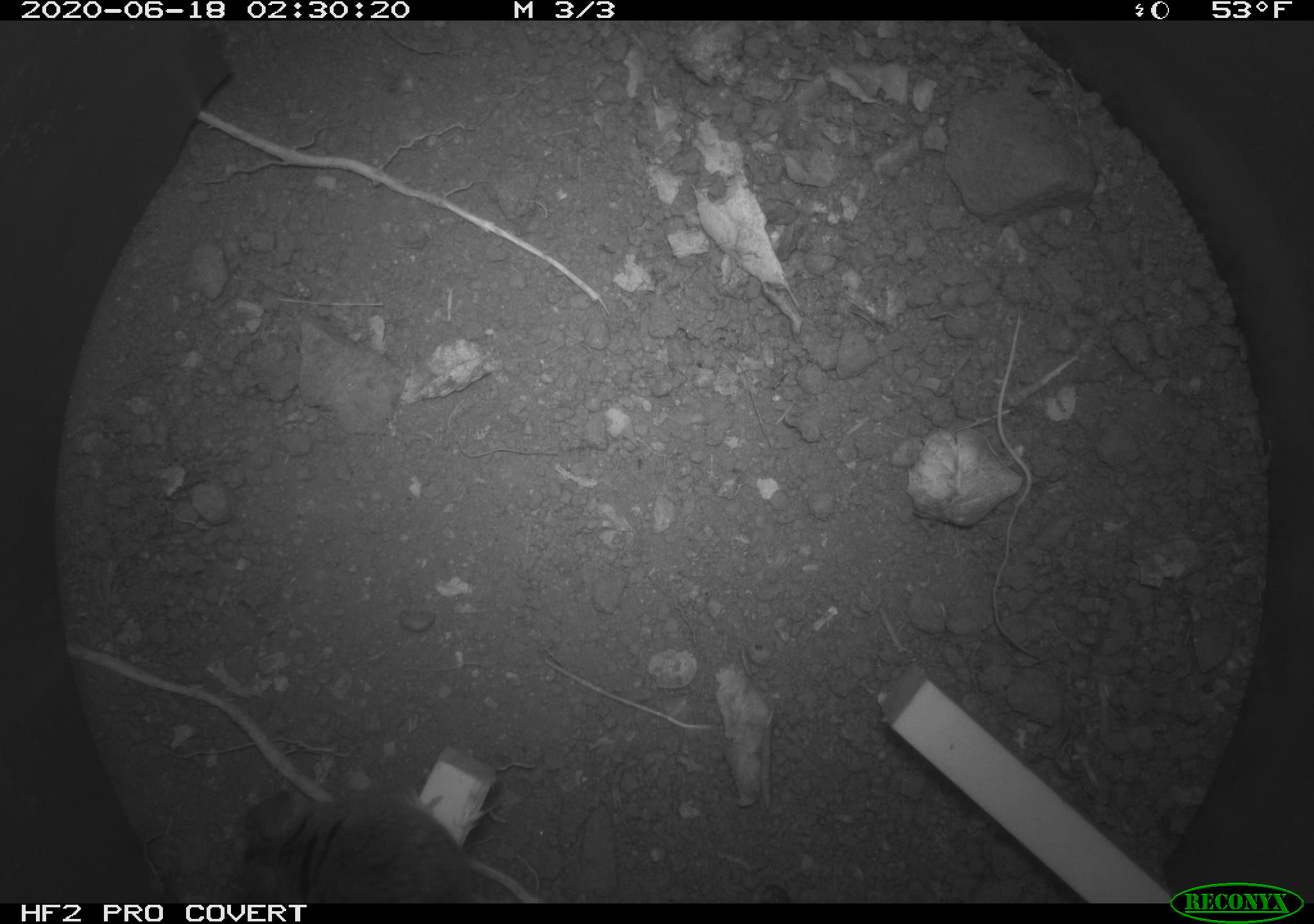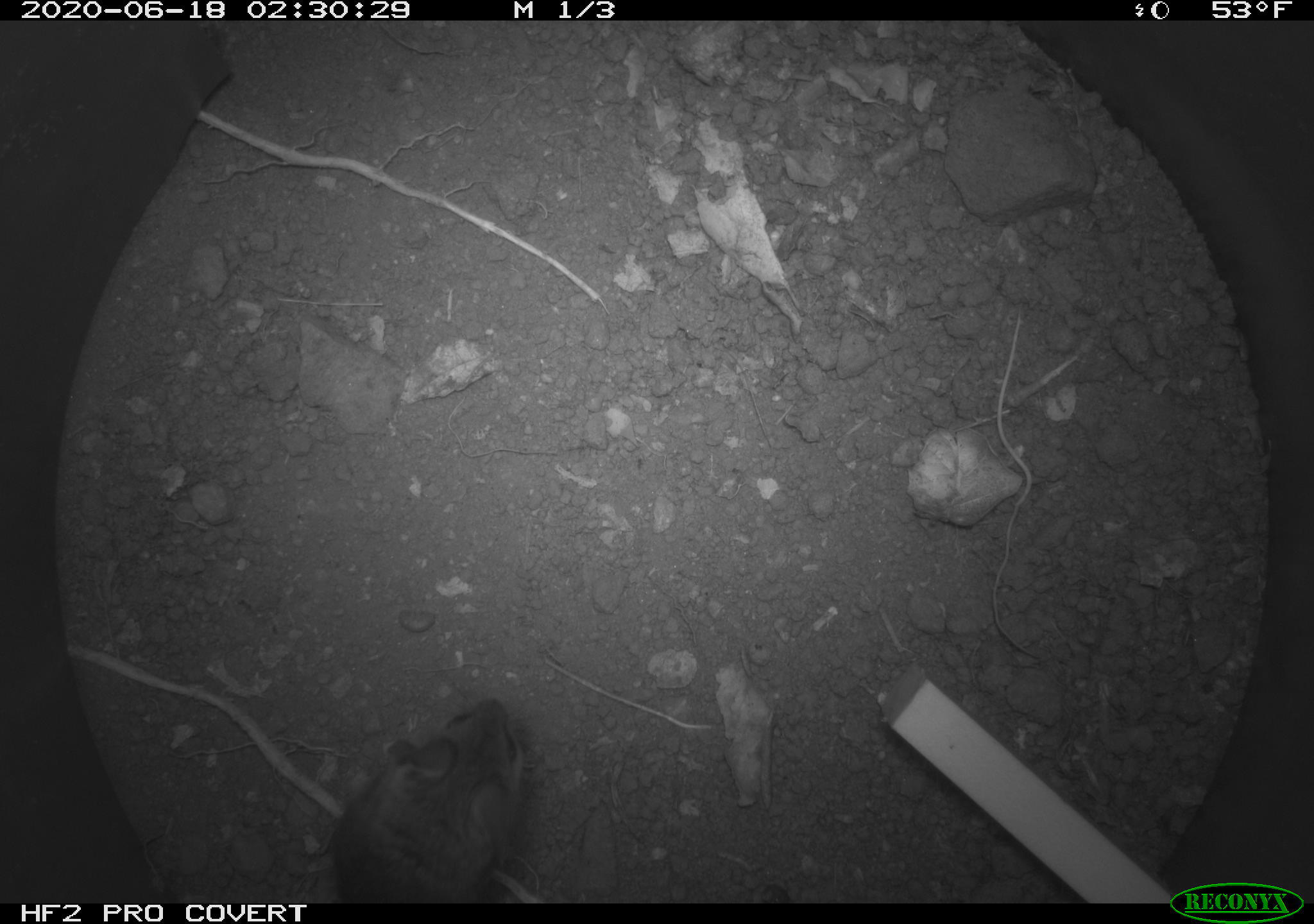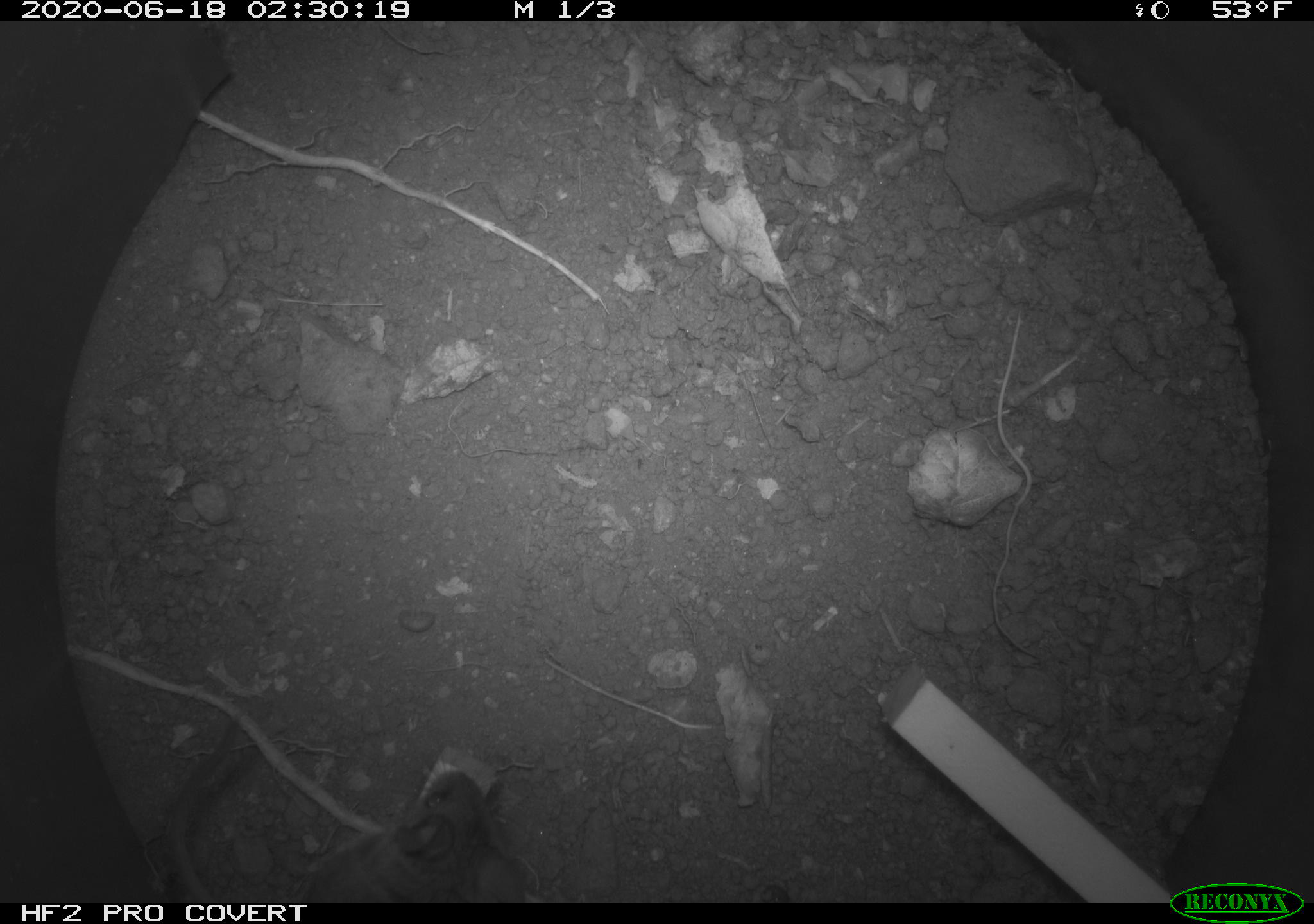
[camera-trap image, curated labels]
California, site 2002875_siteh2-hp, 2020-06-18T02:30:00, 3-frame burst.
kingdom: Animalia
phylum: Chordata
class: Mammalia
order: Rodentia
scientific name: Rodentia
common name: mouse species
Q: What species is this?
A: Mouse species (Rodentia).